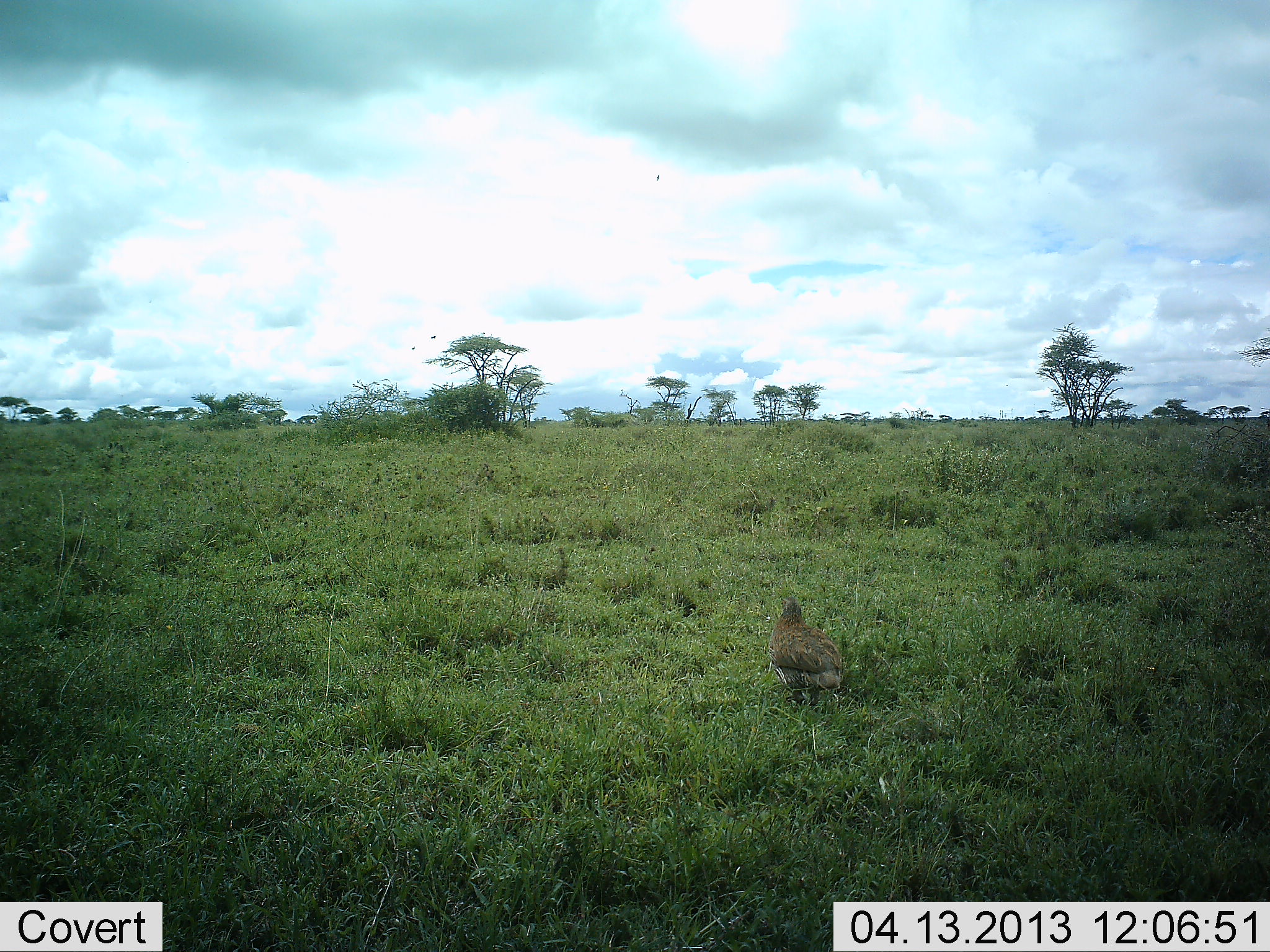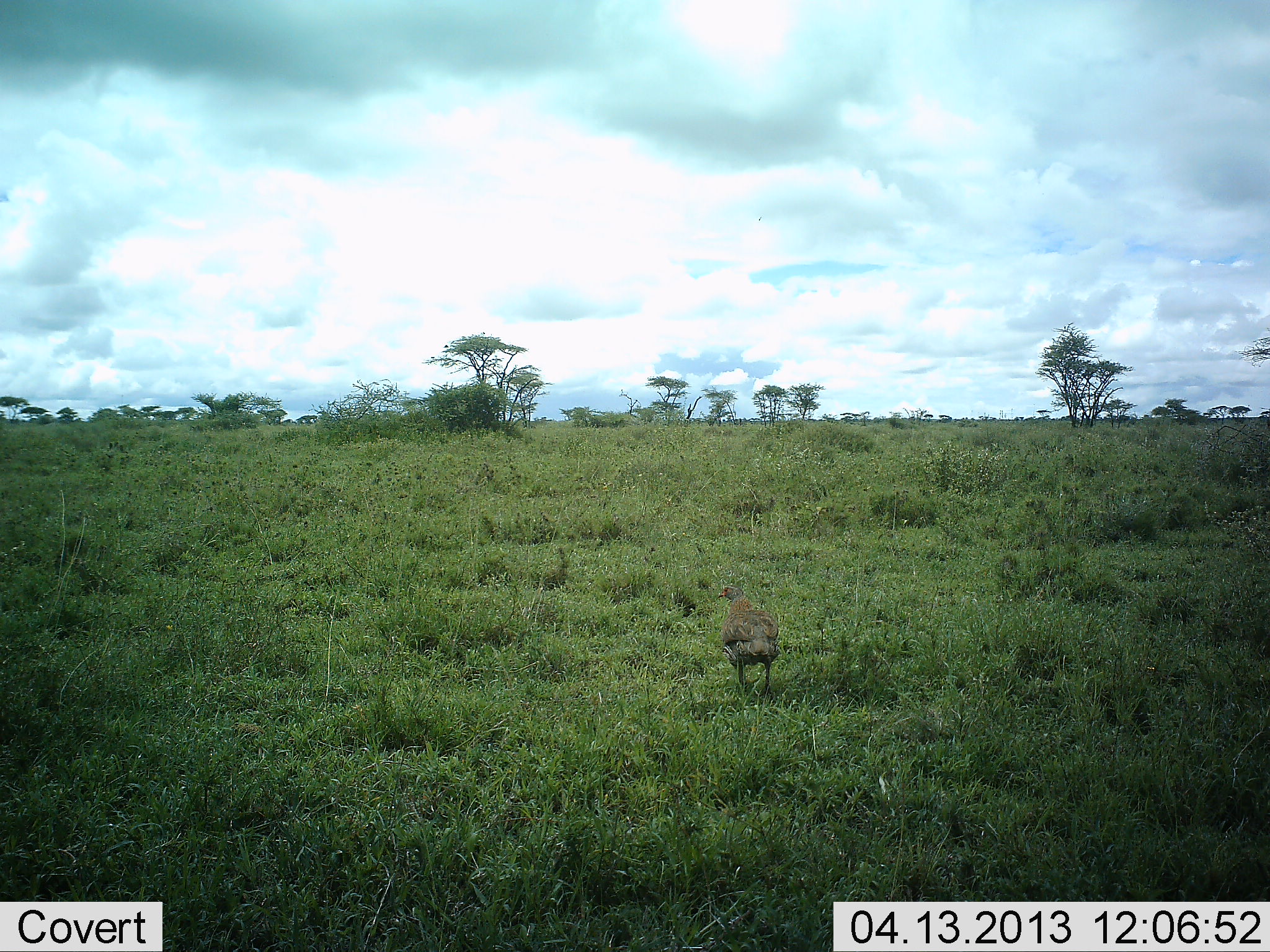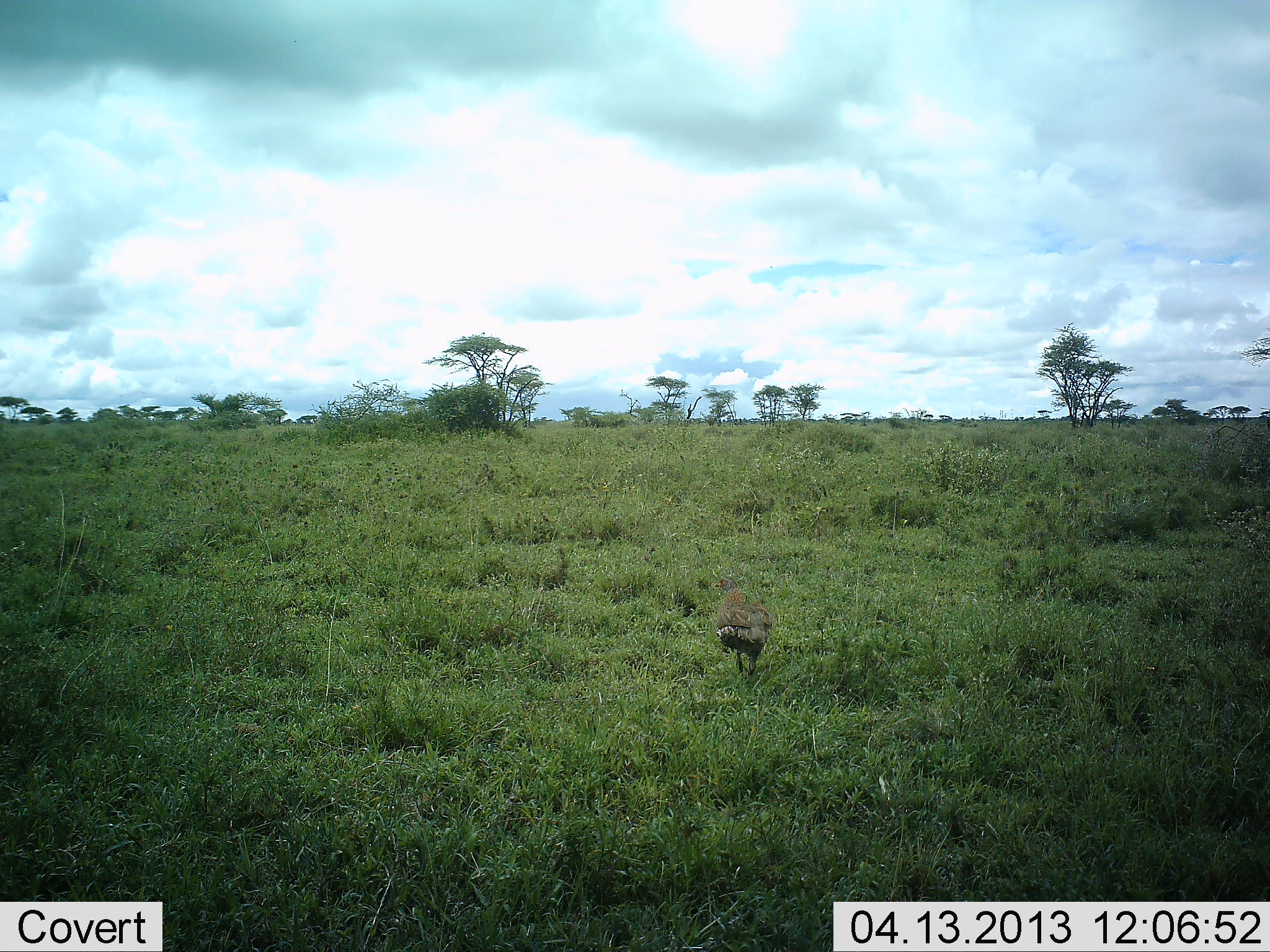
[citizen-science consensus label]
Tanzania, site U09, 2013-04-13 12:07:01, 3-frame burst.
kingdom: Animalia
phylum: Chordata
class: Aves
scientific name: Aves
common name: bird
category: otherbird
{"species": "otherbird (bird) (Aves)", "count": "1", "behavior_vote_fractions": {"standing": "14%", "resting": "4%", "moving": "86%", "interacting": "0%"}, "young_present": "0%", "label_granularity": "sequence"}